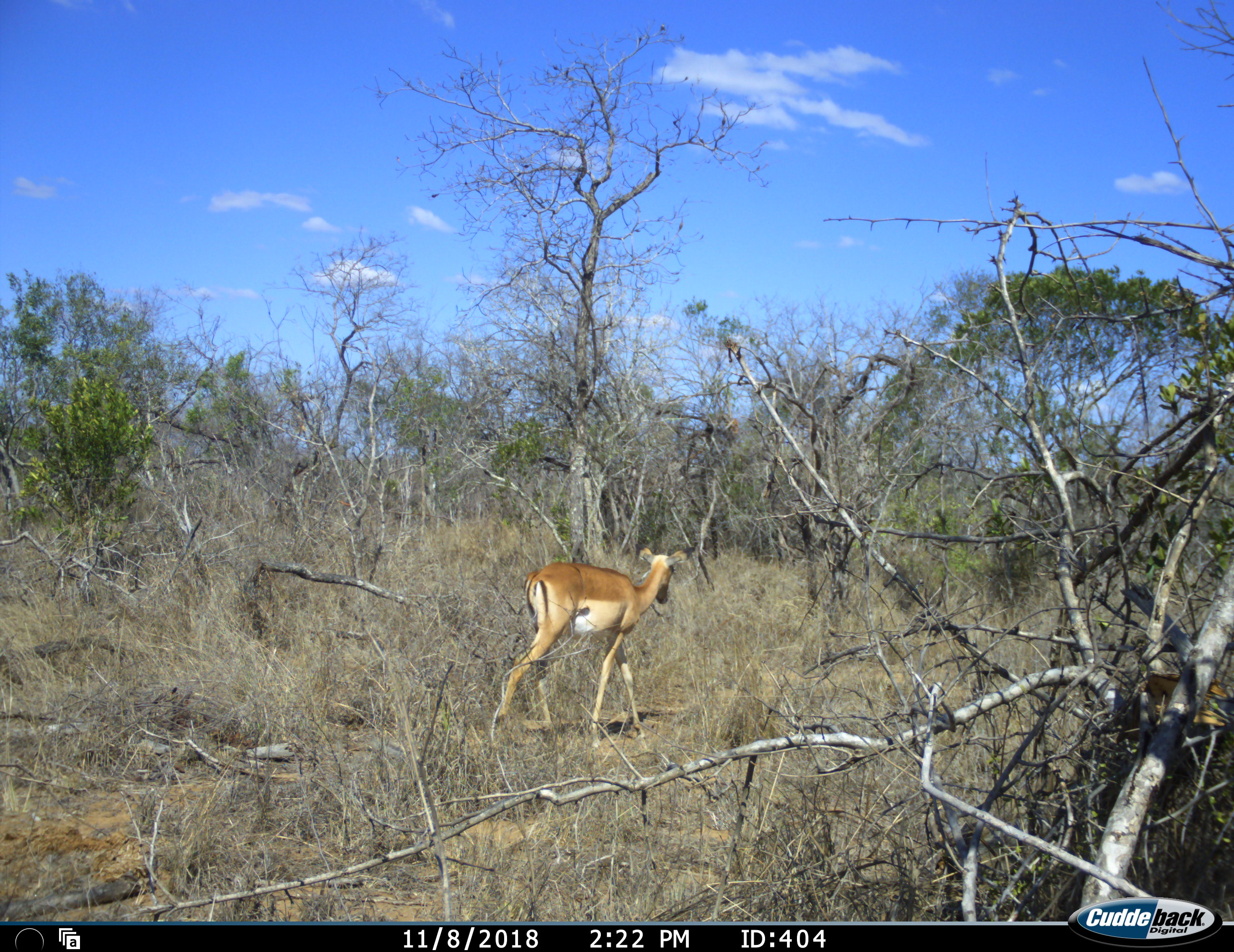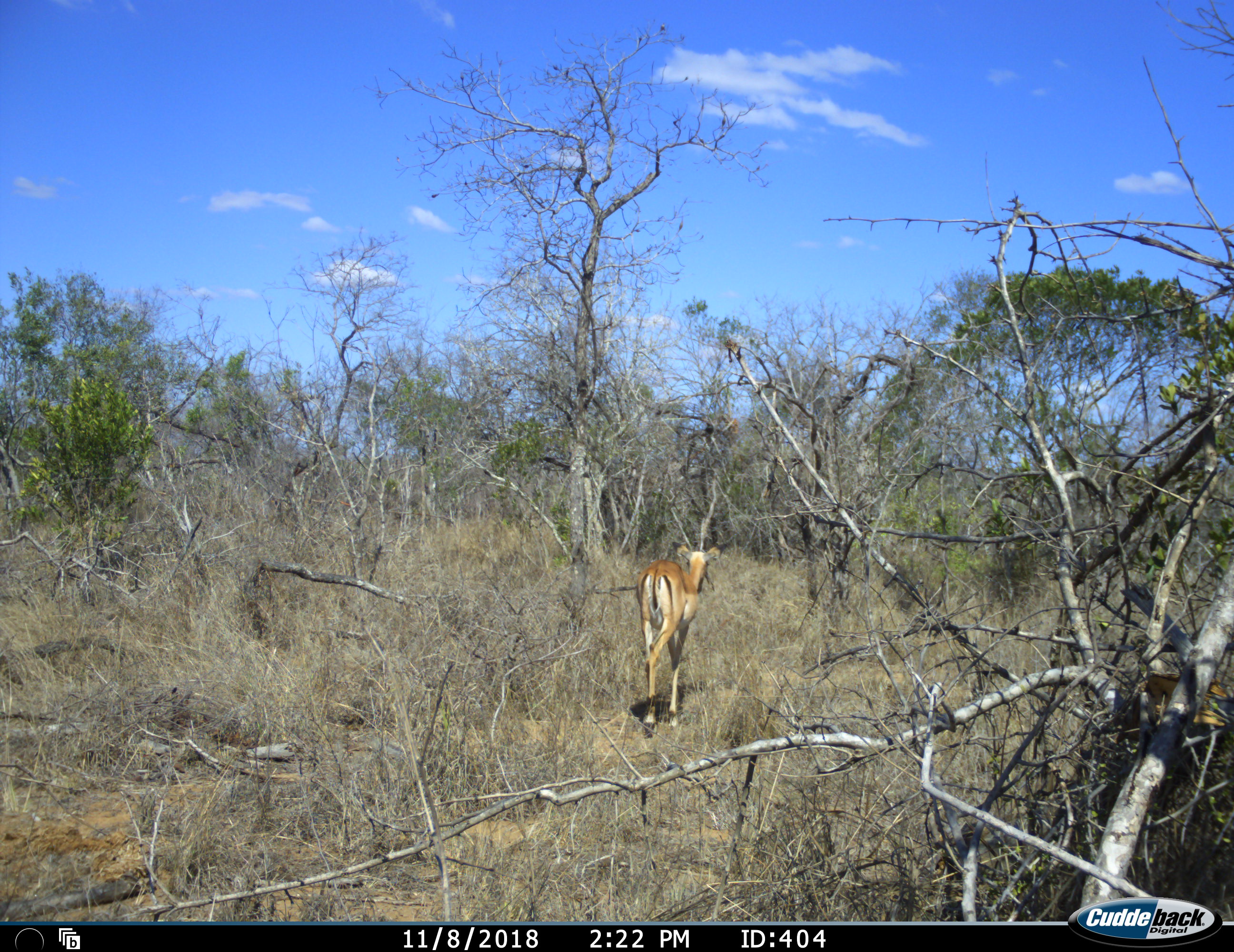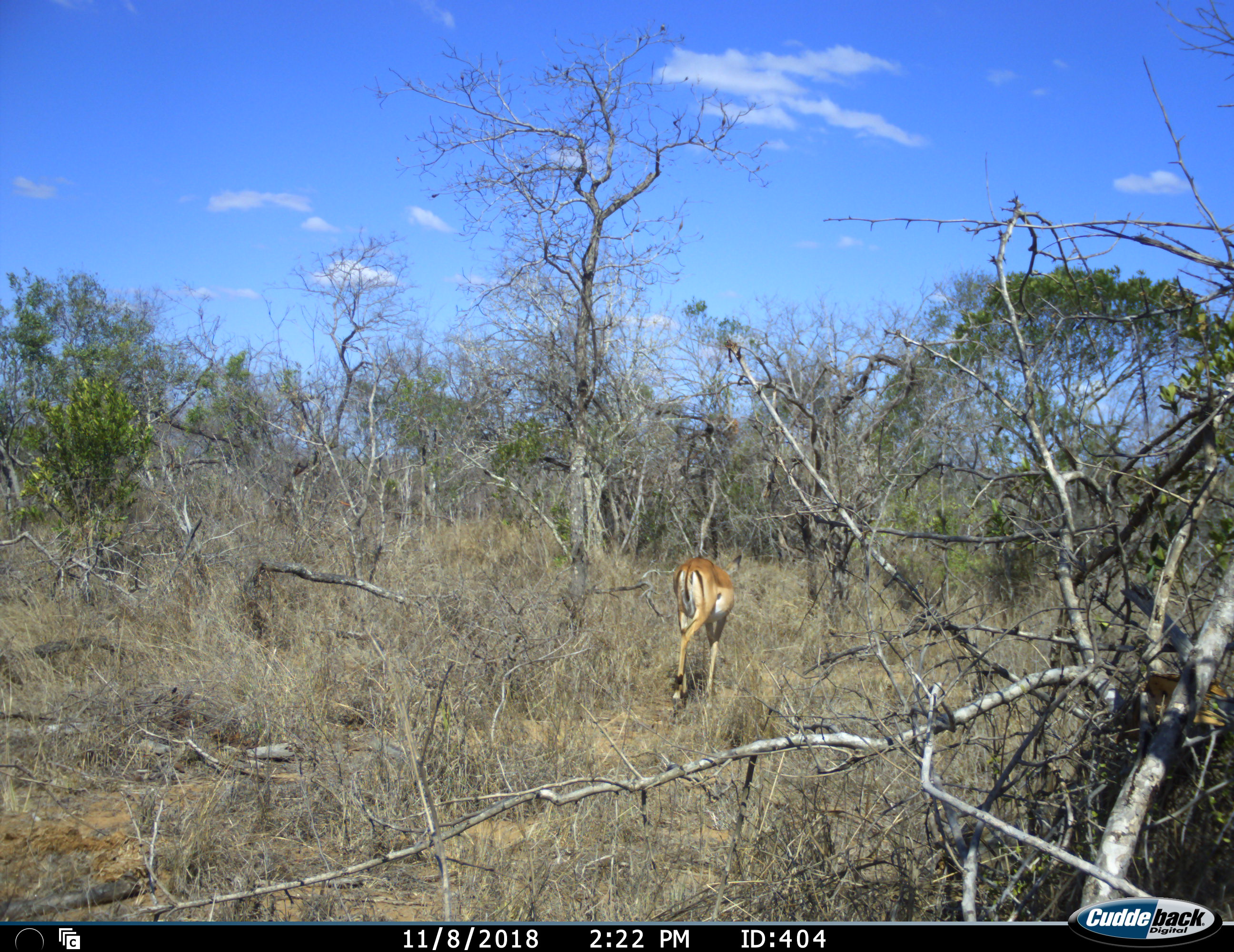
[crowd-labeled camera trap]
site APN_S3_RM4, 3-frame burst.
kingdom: Animalia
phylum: Chordata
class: Mammalia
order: Artiodactyla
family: Bovidae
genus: Aepyceros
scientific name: Aepyceros melampus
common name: impala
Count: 1.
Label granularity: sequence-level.